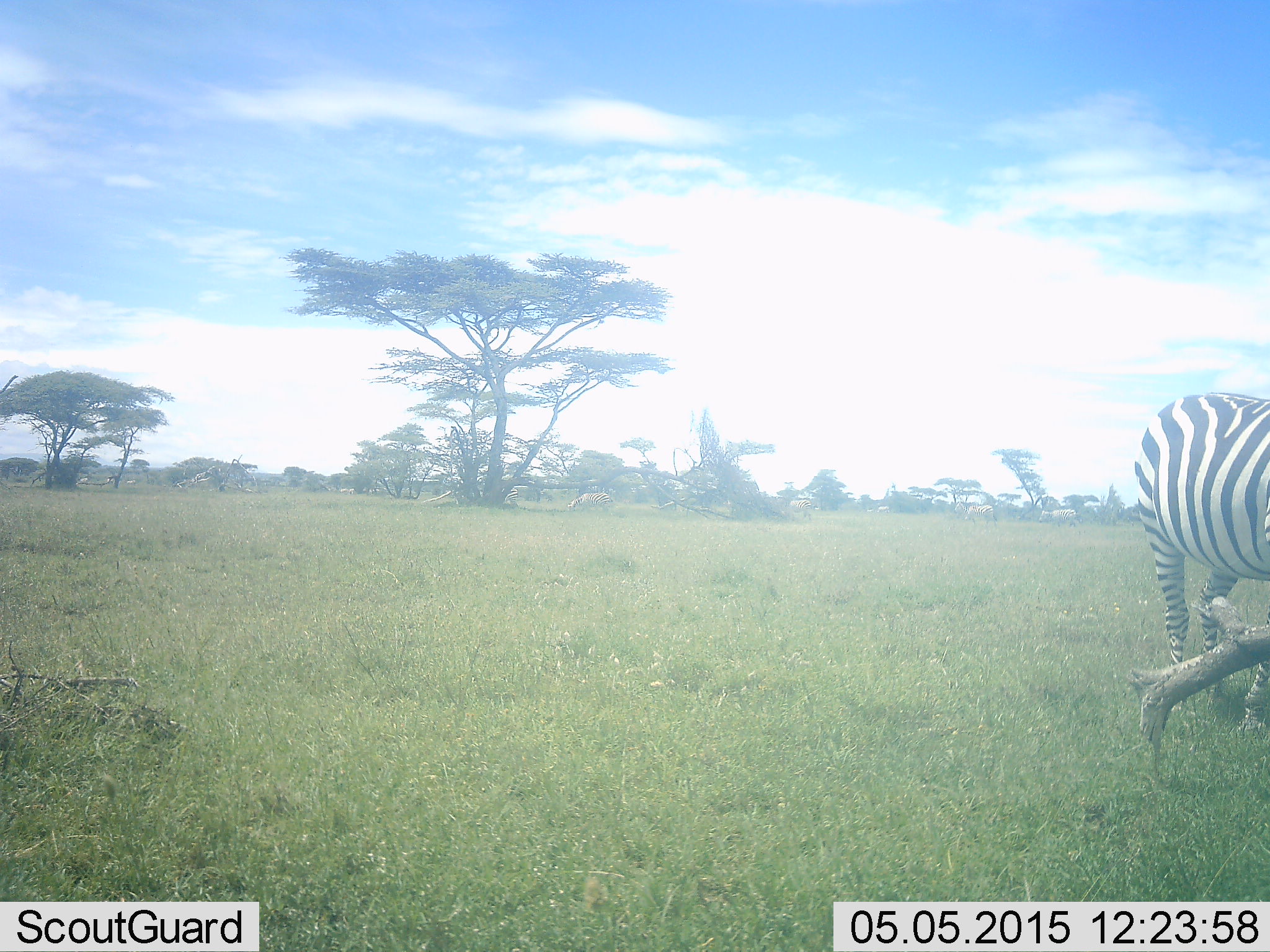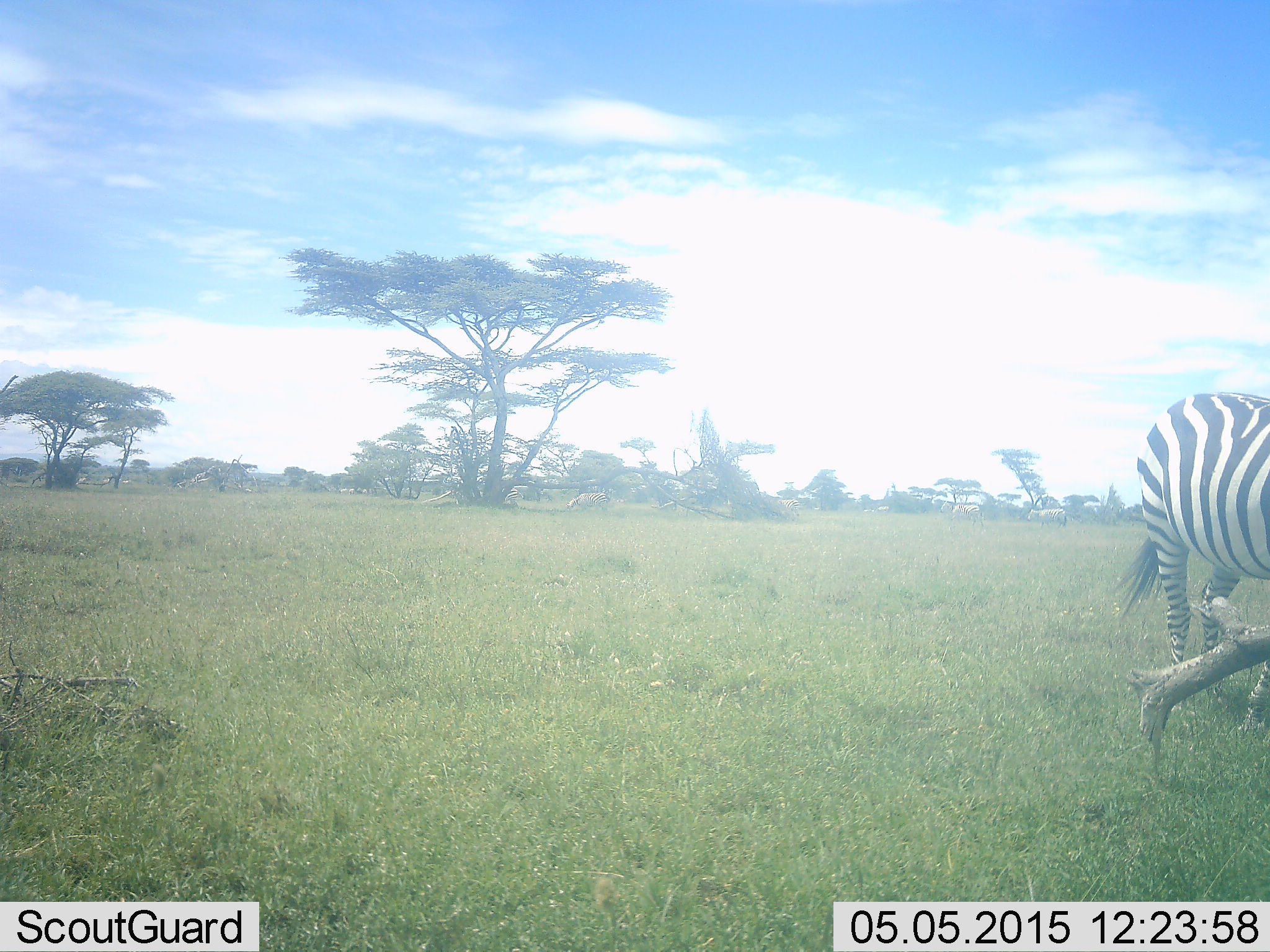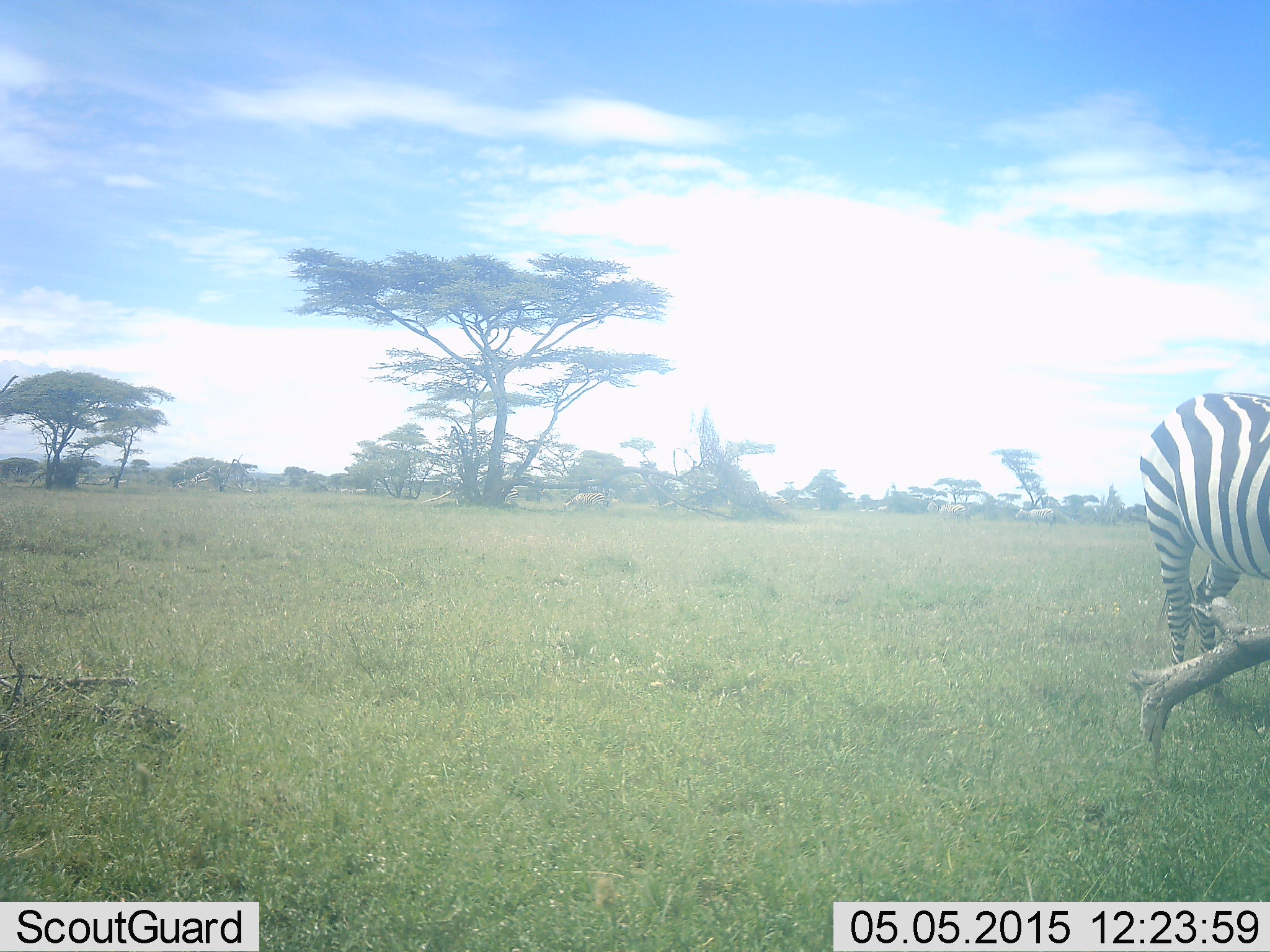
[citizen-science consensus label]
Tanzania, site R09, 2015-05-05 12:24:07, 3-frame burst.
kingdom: Animalia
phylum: Chordata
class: Mammalia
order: Perissodactyla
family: Equidae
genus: Equus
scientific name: Equus quagga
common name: plains zebra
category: zebra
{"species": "zebra (plains zebra) (Equus quagga)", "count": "1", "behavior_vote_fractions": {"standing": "60%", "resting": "0%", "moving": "60%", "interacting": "0%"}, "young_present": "0%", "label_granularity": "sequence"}